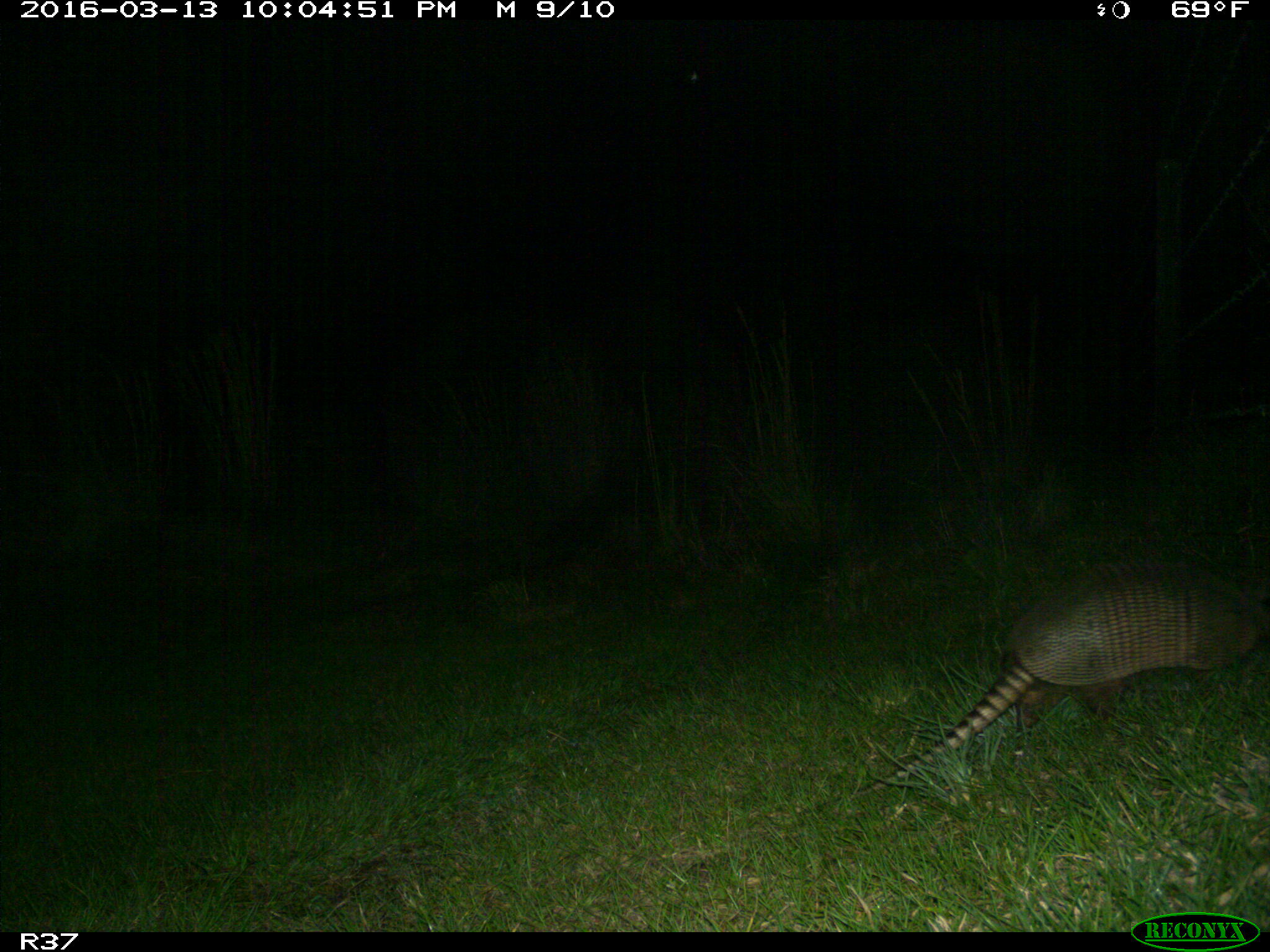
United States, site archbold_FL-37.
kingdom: Animalia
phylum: Chordata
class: Mammalia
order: Cingulata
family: Dasypodidae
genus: Dasypus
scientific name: Dasypus novemcinctus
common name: nine-banded armadillo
Dasypus novemcinctus (nine-banded armadillo).